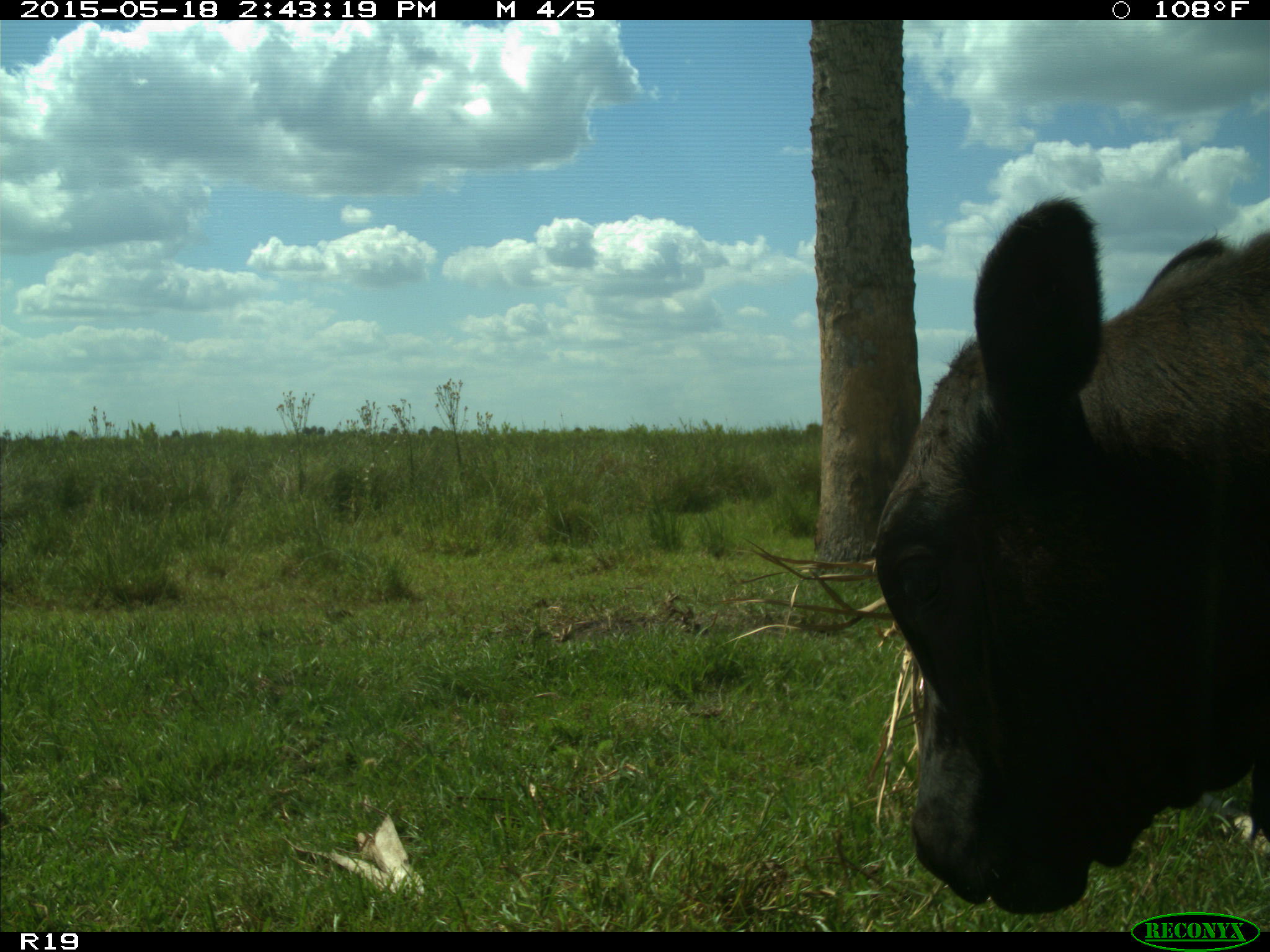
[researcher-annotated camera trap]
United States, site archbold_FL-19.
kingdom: Animalia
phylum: Chordata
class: Mammalia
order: Artiodactyla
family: Bovidae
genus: Bos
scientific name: Bos taurus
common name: domestic cow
Bos taurus (domestic cow).